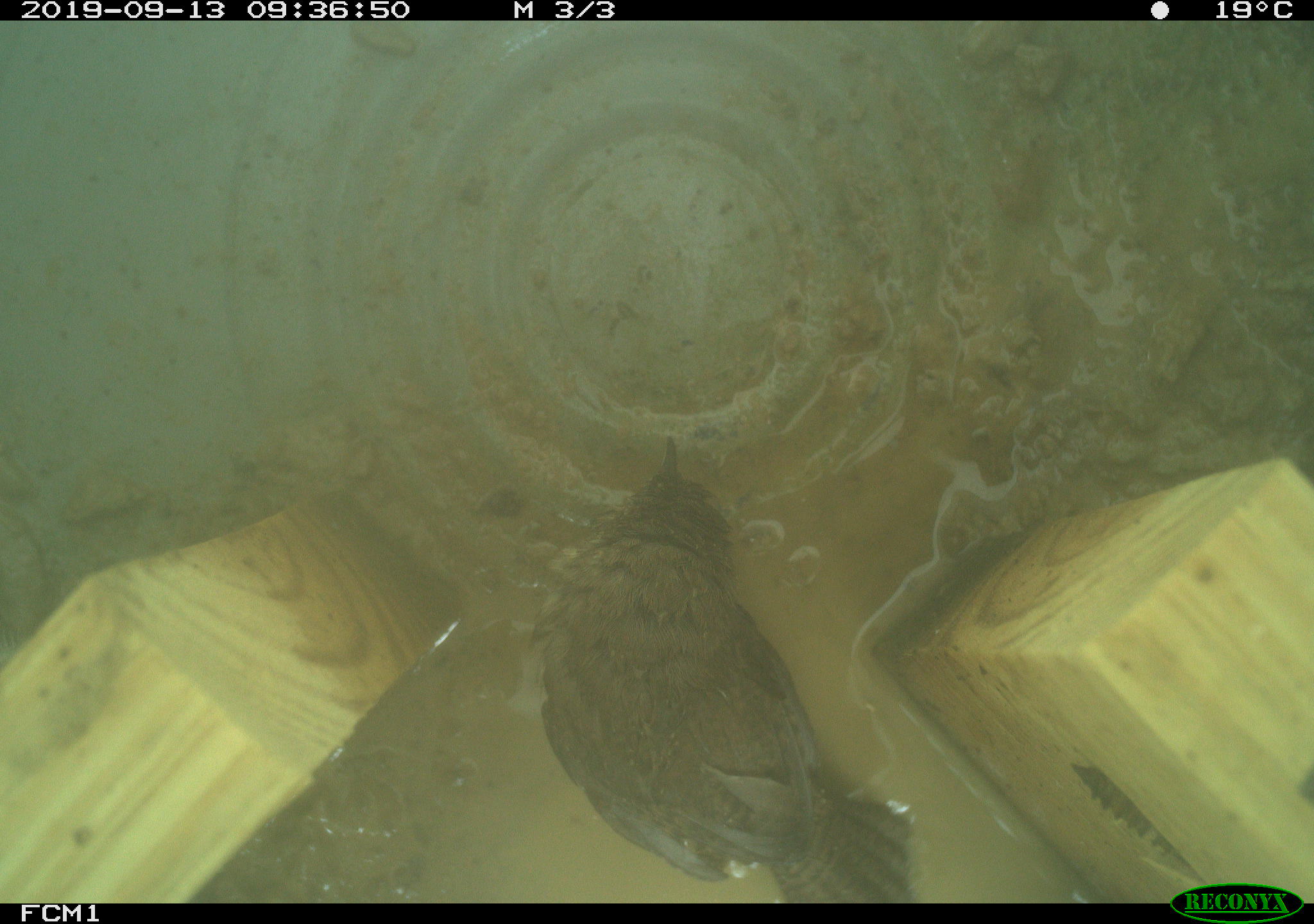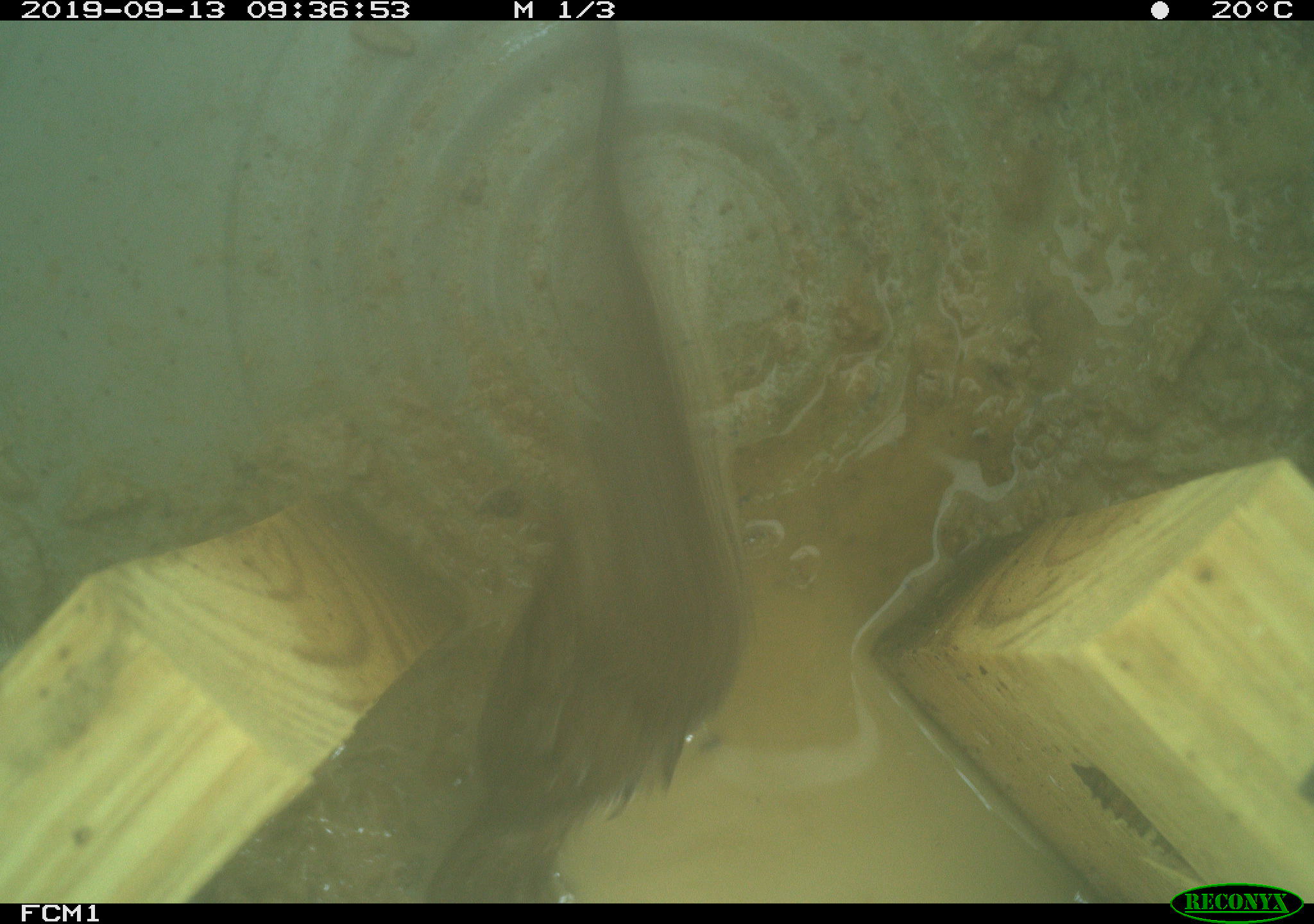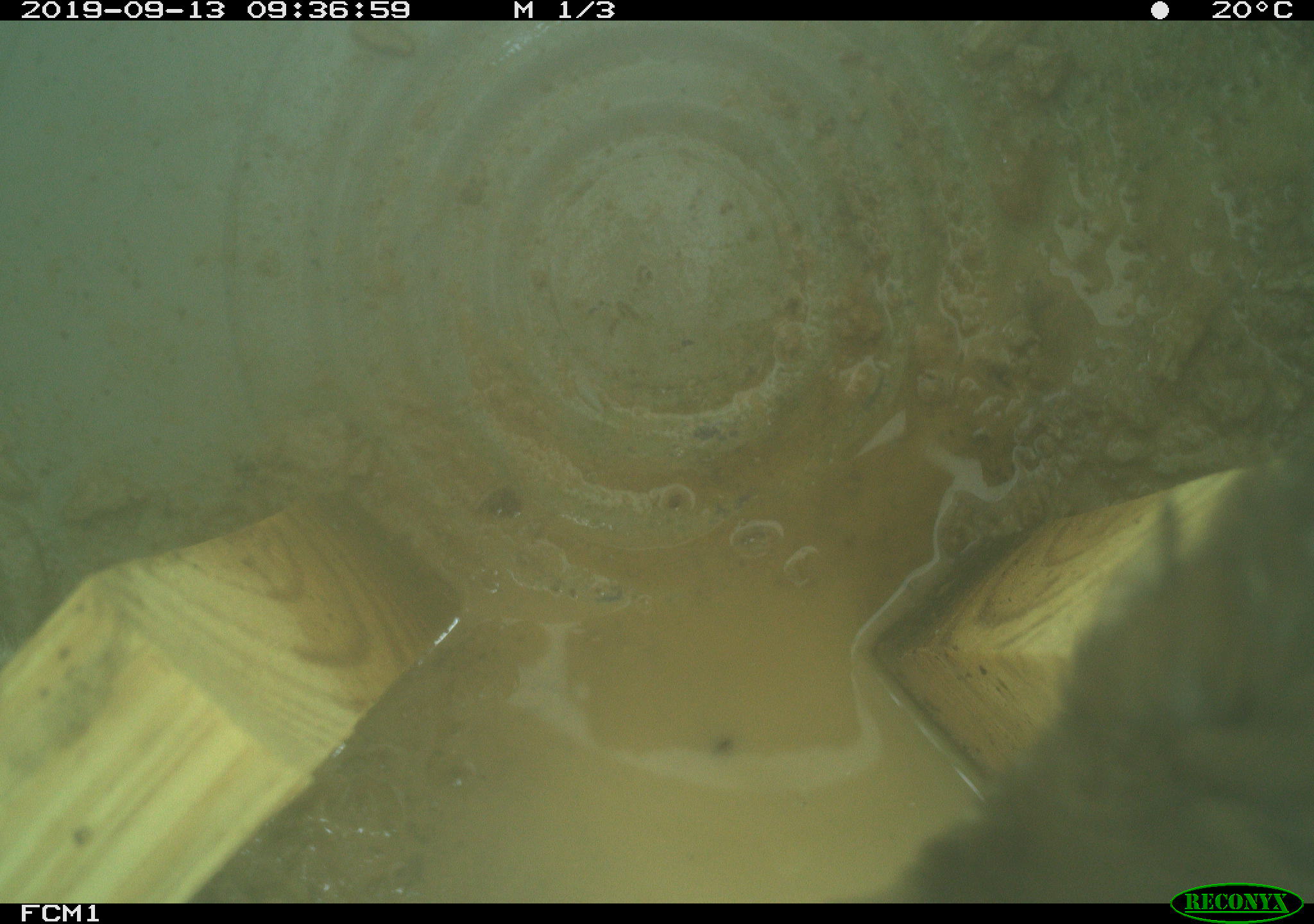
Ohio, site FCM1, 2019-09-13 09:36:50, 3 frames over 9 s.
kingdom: Animalia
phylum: Chordata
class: Aves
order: Passeriformes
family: Troglodytidae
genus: Troglodytes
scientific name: Troglodytes aedon aedon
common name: northern house wren